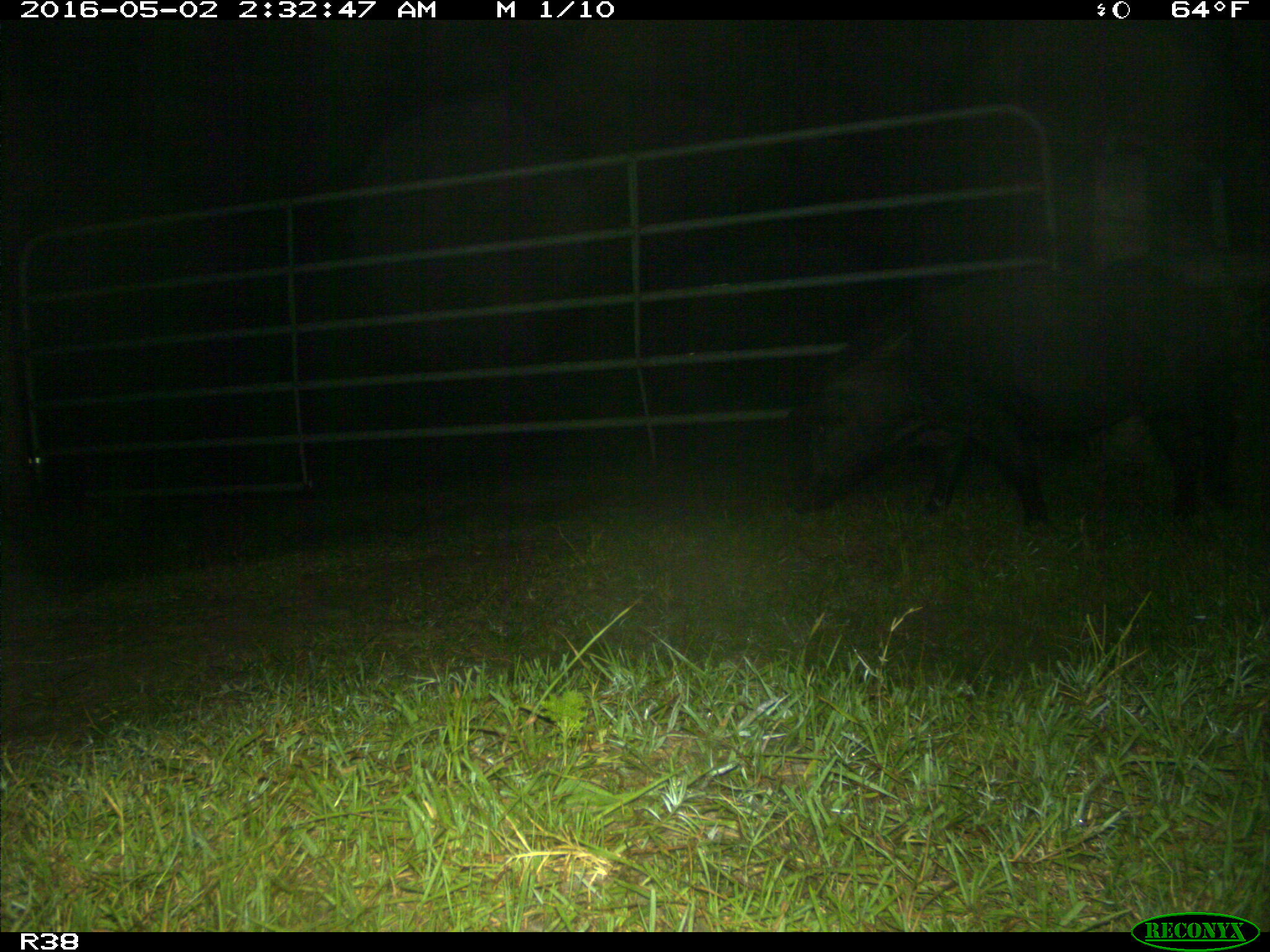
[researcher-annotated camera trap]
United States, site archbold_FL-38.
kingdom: Animalia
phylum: Chordata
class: Mammalia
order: Artiodactyla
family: Suidae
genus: Sus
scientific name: Sus scrofa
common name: wild boar